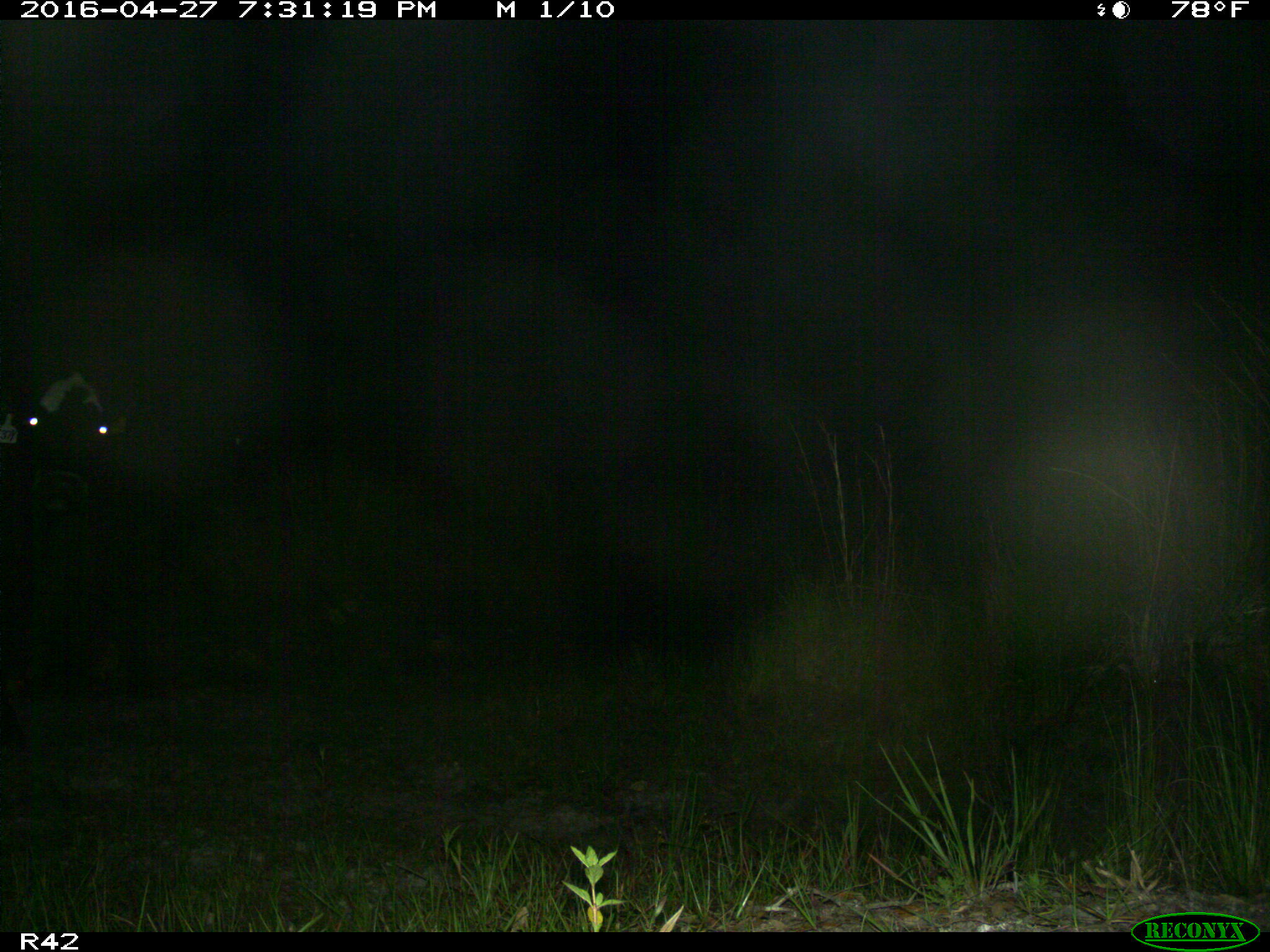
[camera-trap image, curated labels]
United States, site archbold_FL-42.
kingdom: Animalia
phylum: Chordata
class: Mammalia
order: Artiodactyla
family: Bovidae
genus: Bos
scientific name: Bos taurus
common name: domestic cow